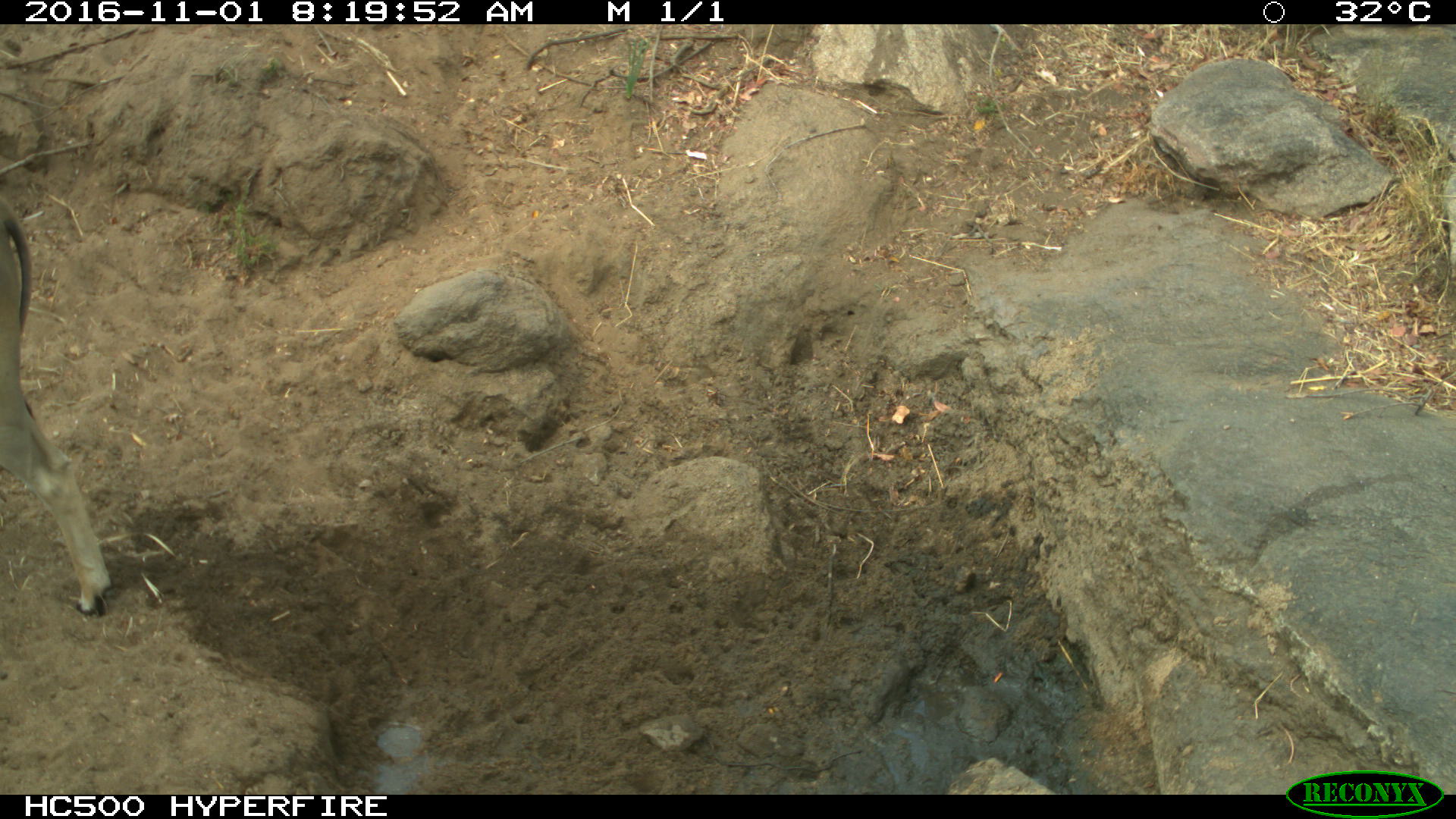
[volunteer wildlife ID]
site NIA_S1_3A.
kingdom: Animalia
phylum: Chordata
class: Mammalia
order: Artiodactyla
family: Bovidae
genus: Tragelaphus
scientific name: Tragelaphus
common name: kudu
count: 1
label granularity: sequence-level